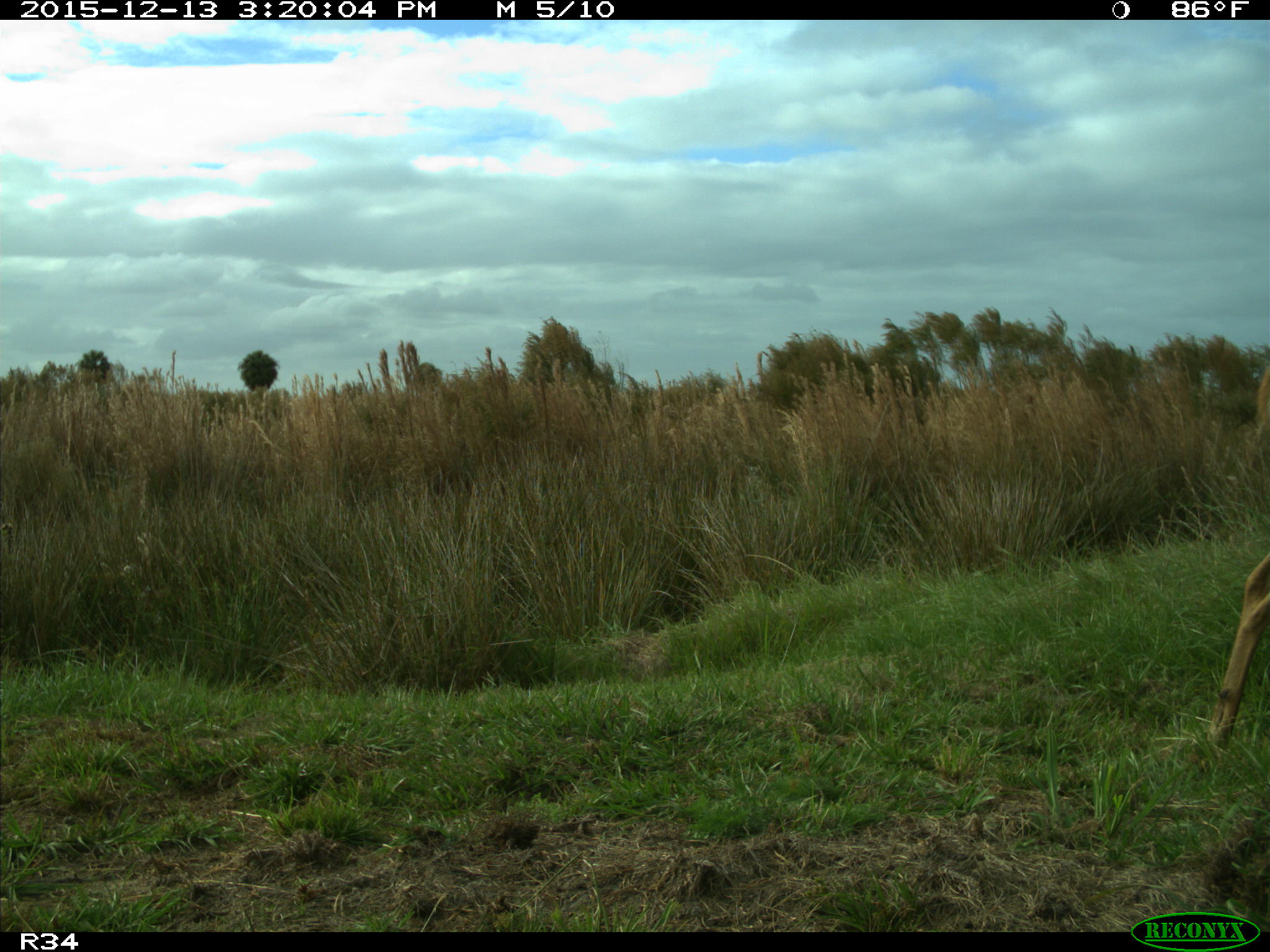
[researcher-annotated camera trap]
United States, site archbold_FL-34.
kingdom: Animalia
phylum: Chordata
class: Mammalia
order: Artiodactyla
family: Cervidae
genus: Odocoileus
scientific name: Odocoileus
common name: deer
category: unidentified deer